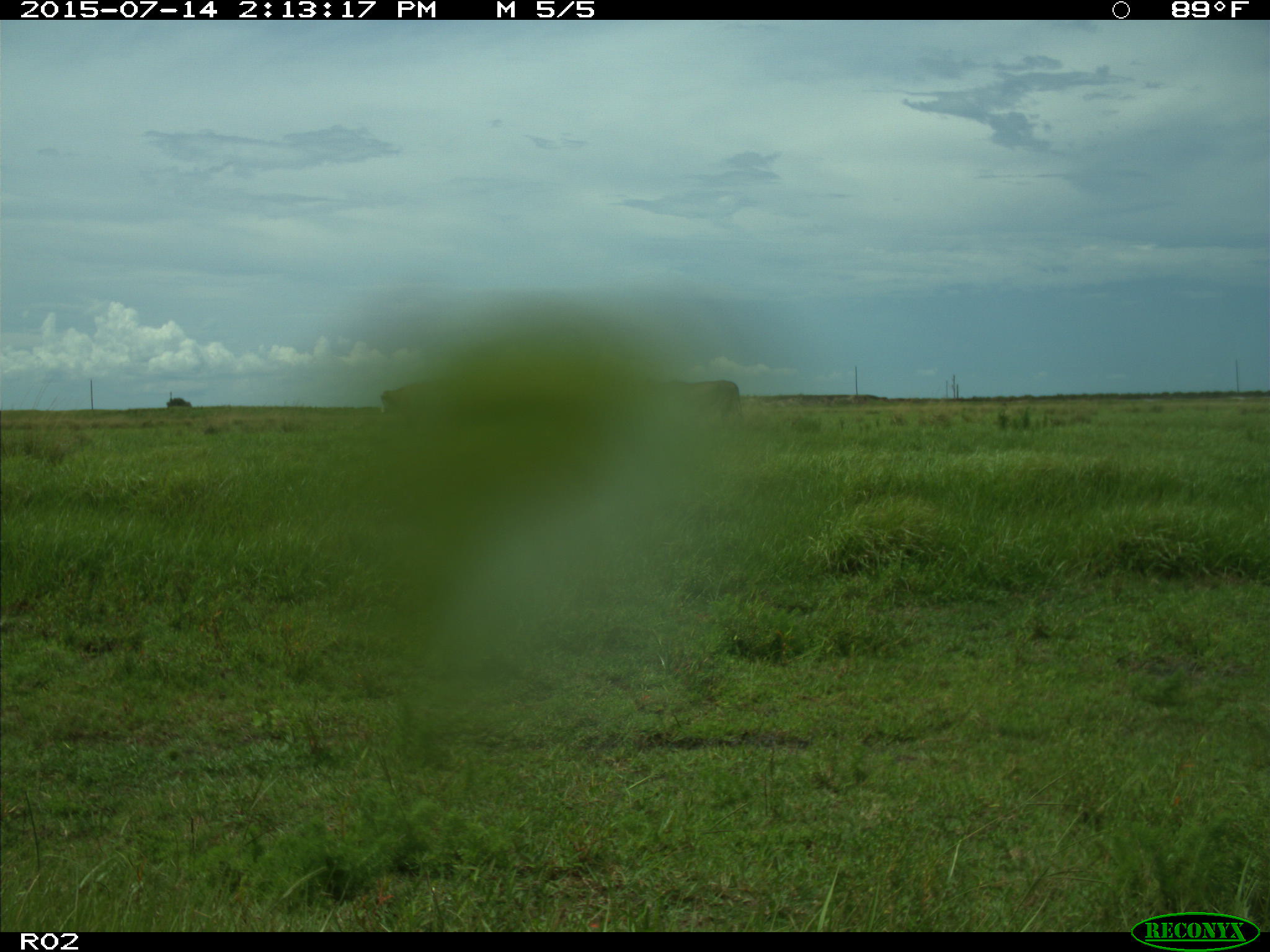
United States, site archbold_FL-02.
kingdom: Animalia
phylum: Chordata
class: Mammalia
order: Artiodactyla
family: Bovidae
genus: Bos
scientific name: Bos taurus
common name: domestic cow